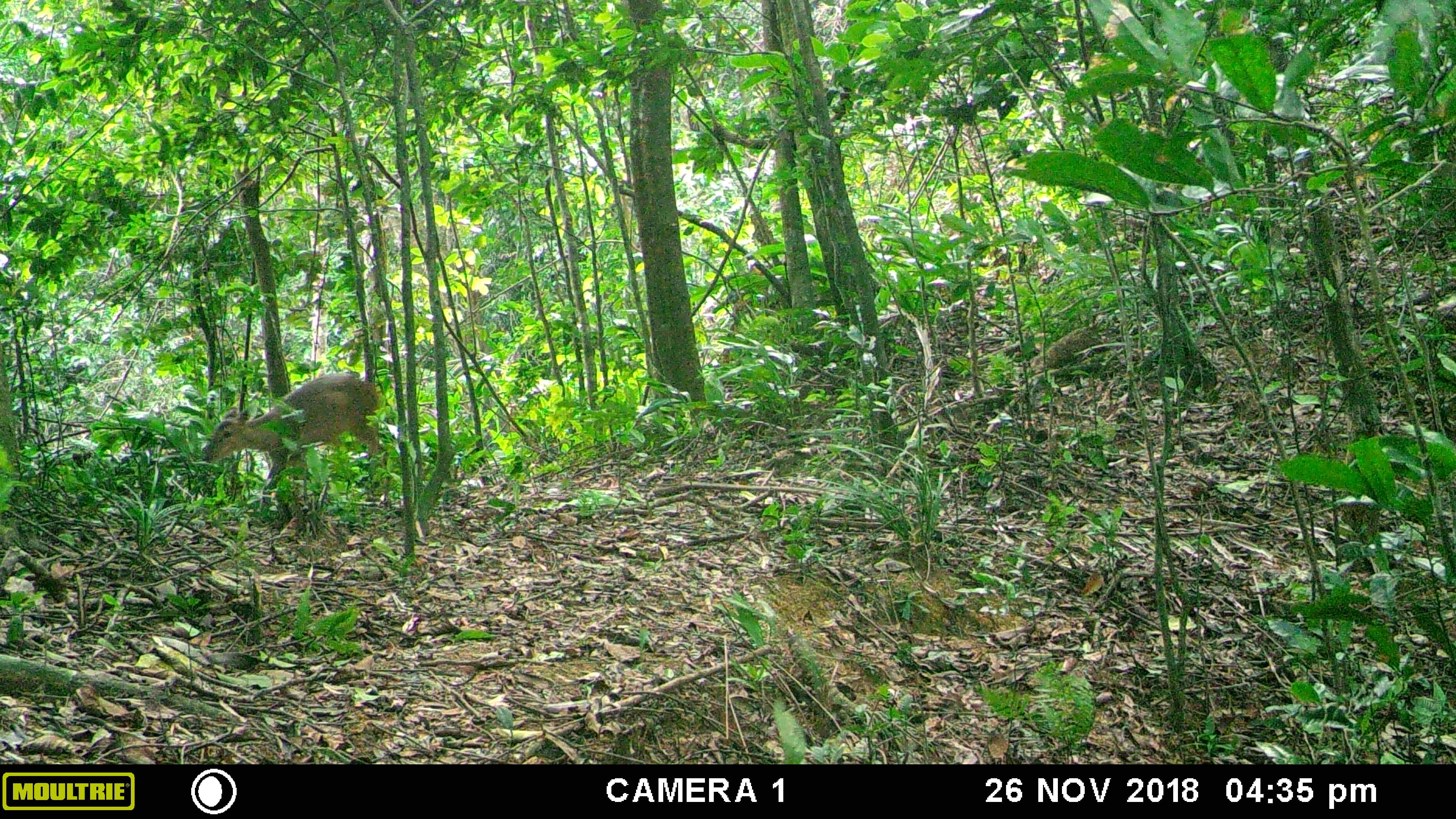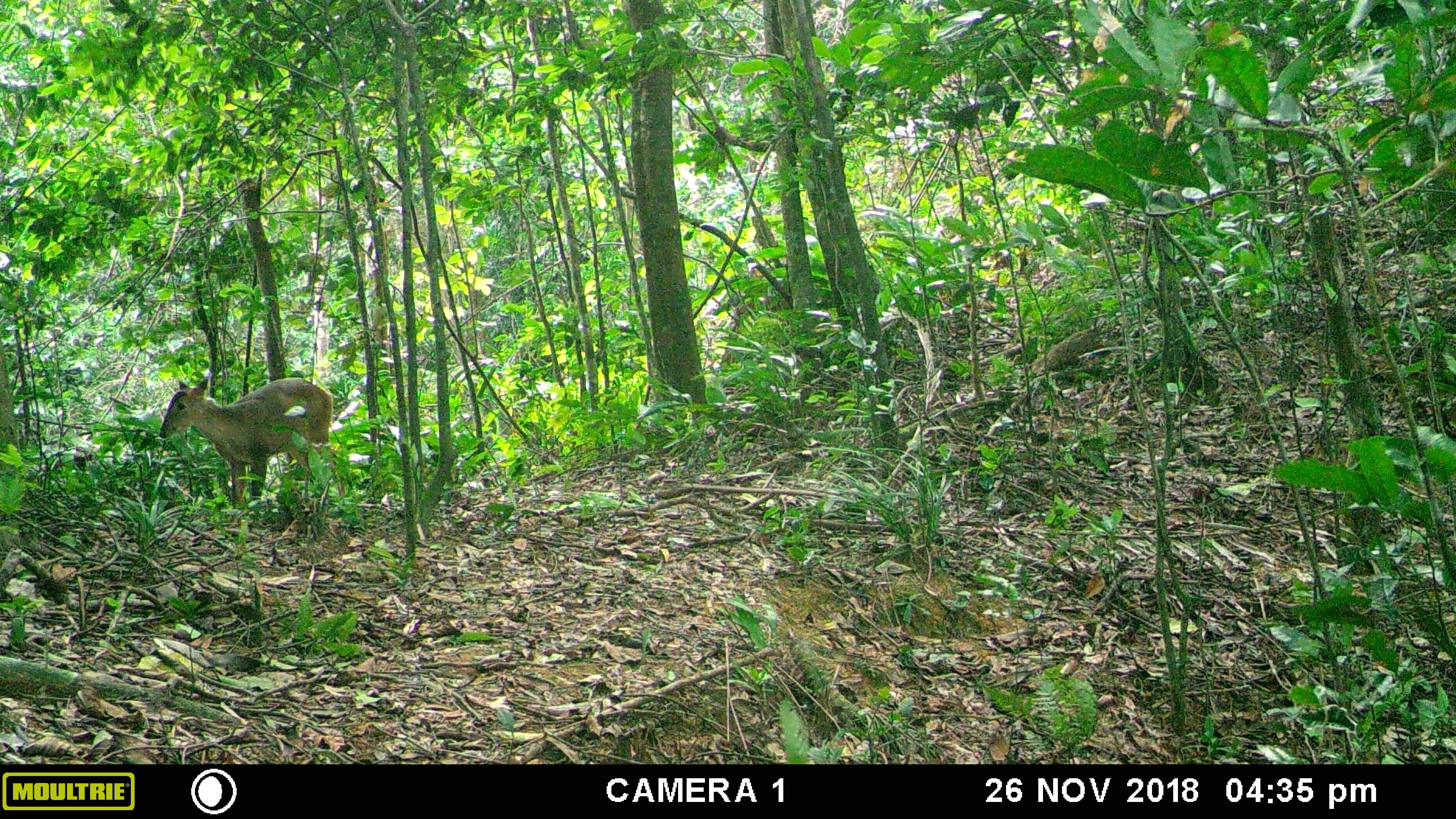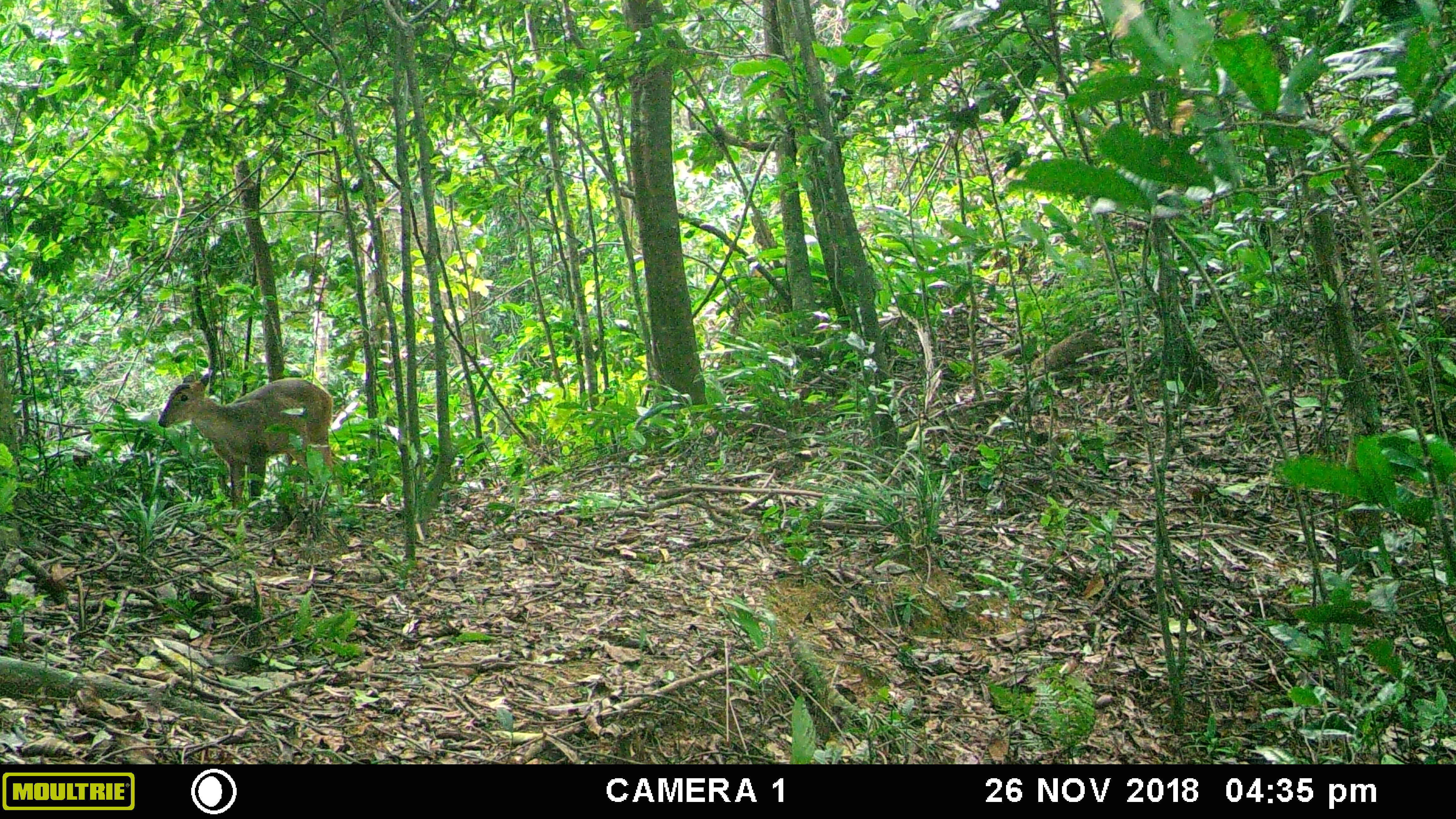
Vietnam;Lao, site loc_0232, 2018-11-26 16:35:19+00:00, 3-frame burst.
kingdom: Animalia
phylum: Chordata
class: Mammalia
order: Artiodactyla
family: Cervidae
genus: Muntiacus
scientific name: Muntiacus vuquangensis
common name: large-antlered muntjac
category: large antlered muntjac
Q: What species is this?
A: Large antlered muntjac (large-antlered muntjac) (Muntiacus vuquangensis).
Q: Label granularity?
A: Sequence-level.